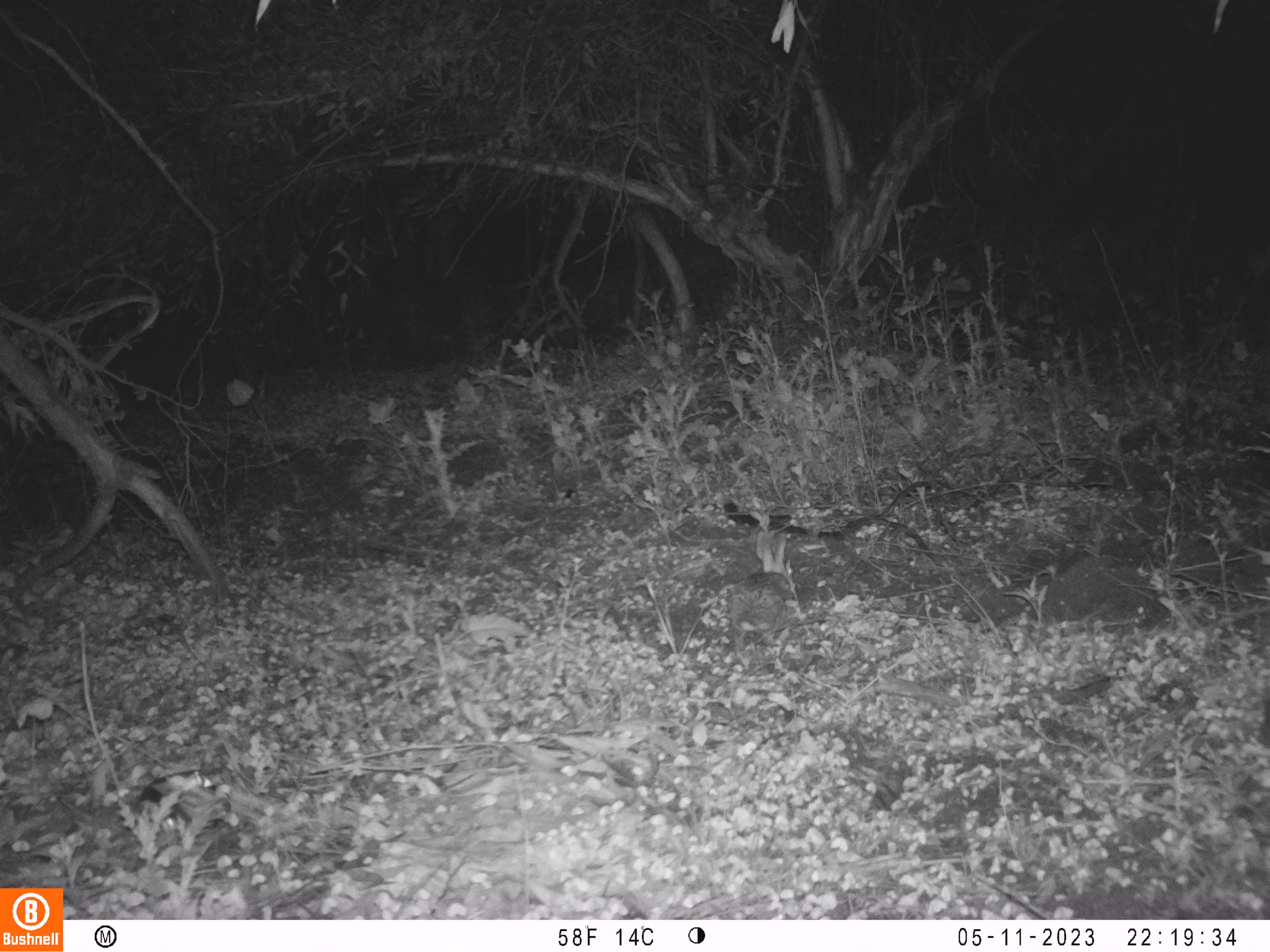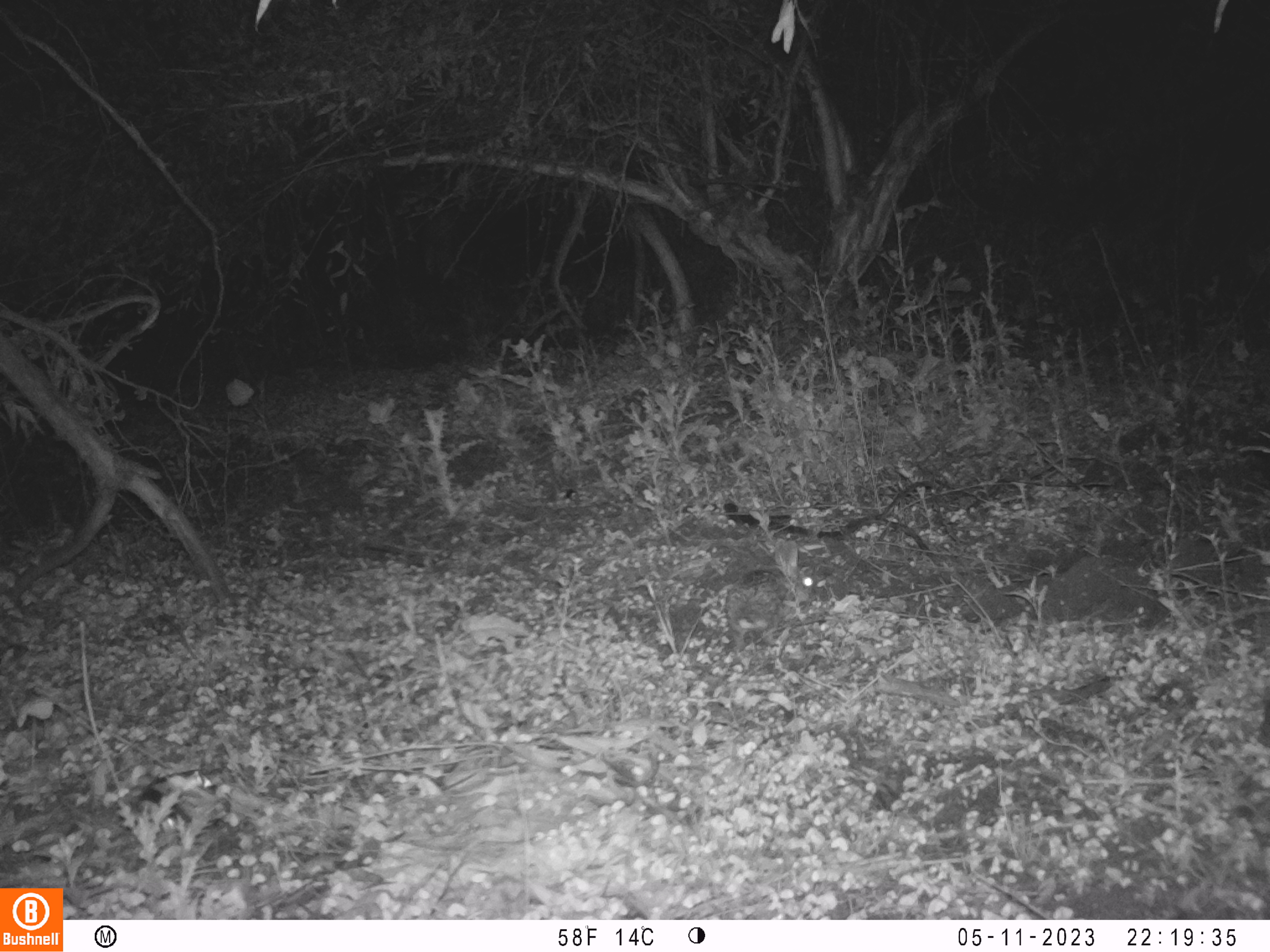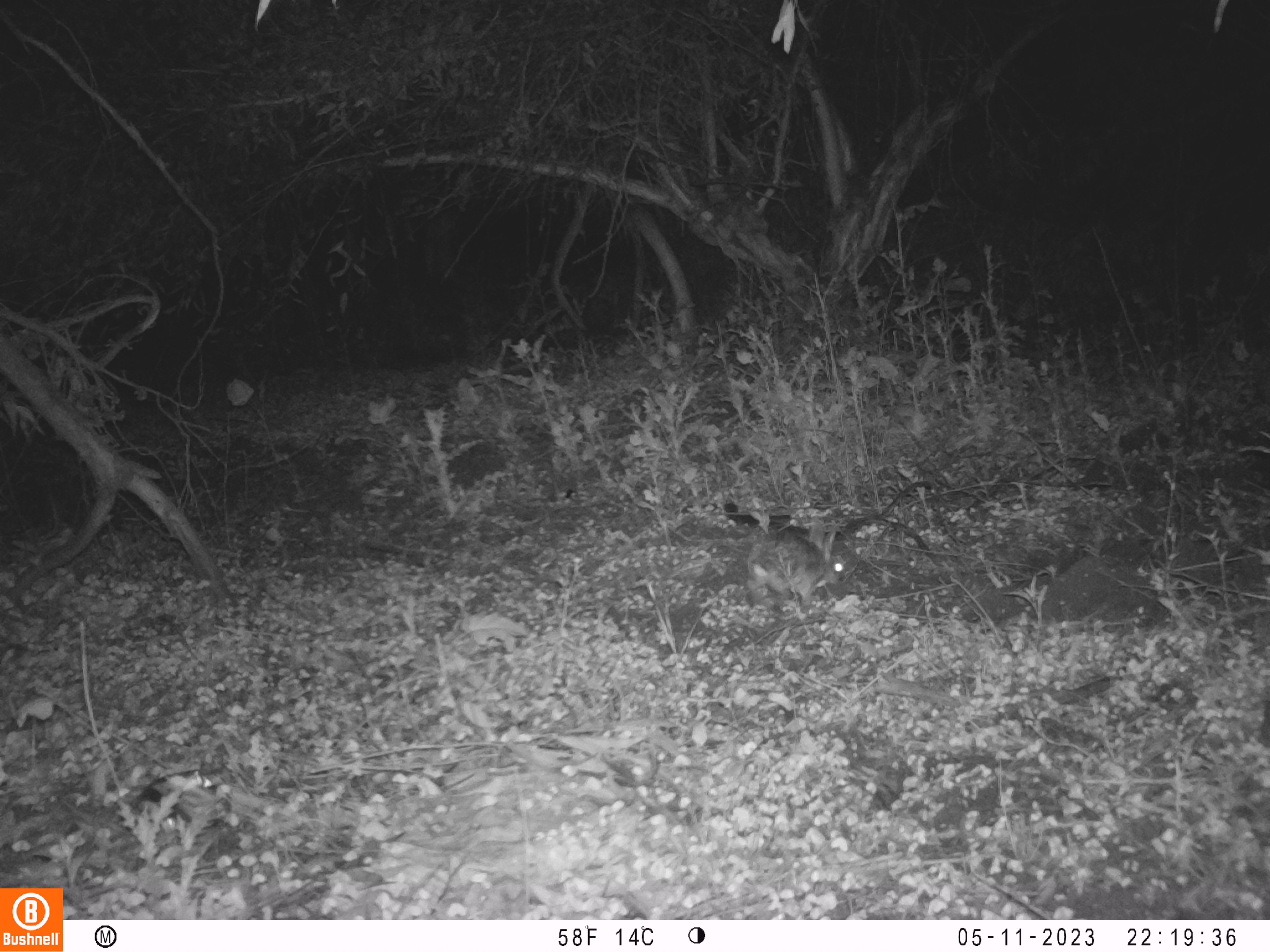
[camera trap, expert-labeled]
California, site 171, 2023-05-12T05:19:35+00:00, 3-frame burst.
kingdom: Animalia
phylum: Chordata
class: Mammalia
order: Lagomorpha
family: Leporidae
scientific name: Leporidae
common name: rabbit